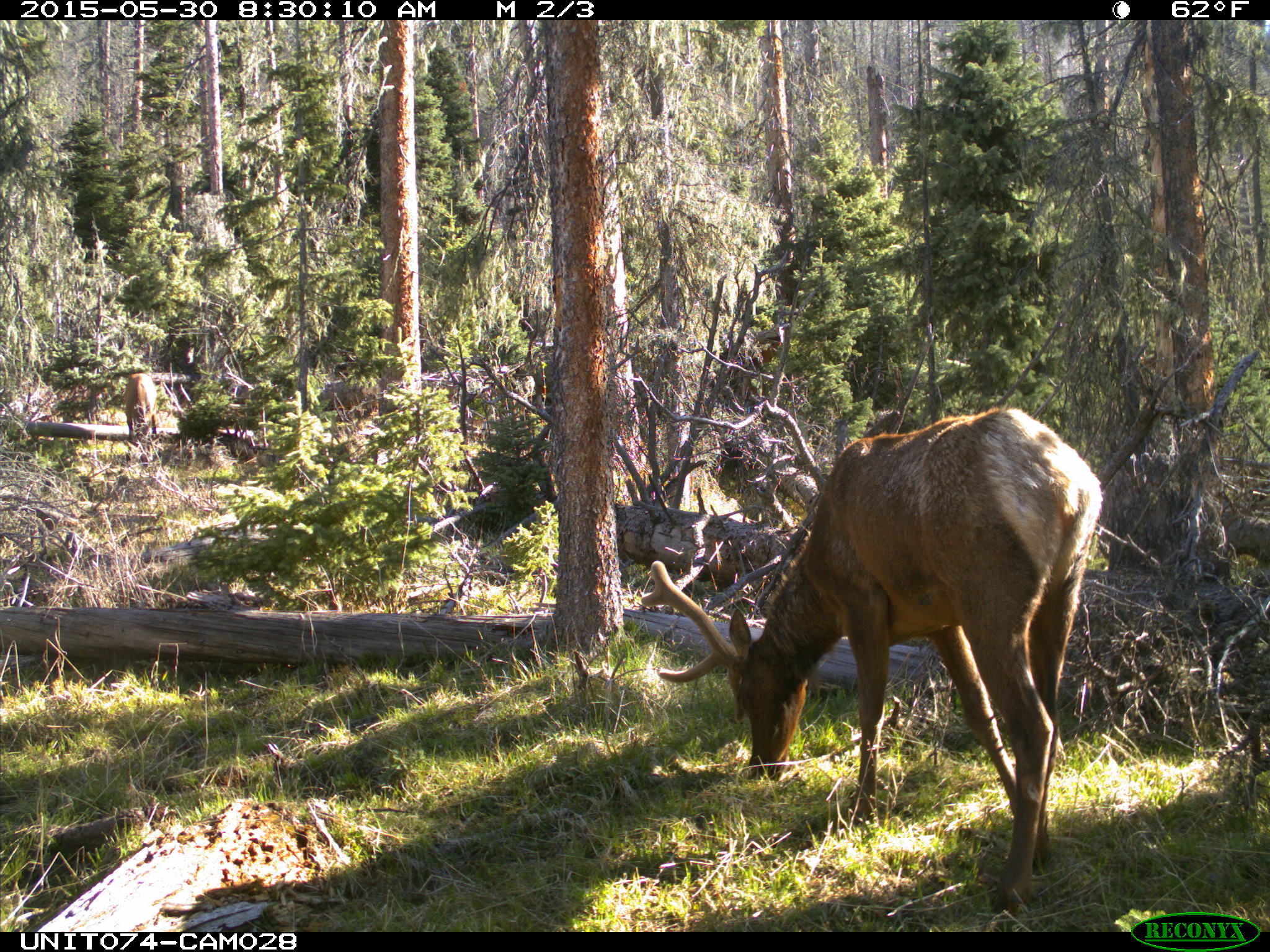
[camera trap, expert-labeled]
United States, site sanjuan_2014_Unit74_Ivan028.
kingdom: Animalia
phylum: Chordata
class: Mammalia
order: Artiodactyla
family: Cervidae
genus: Cervus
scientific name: Cervus elaphus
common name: red deer